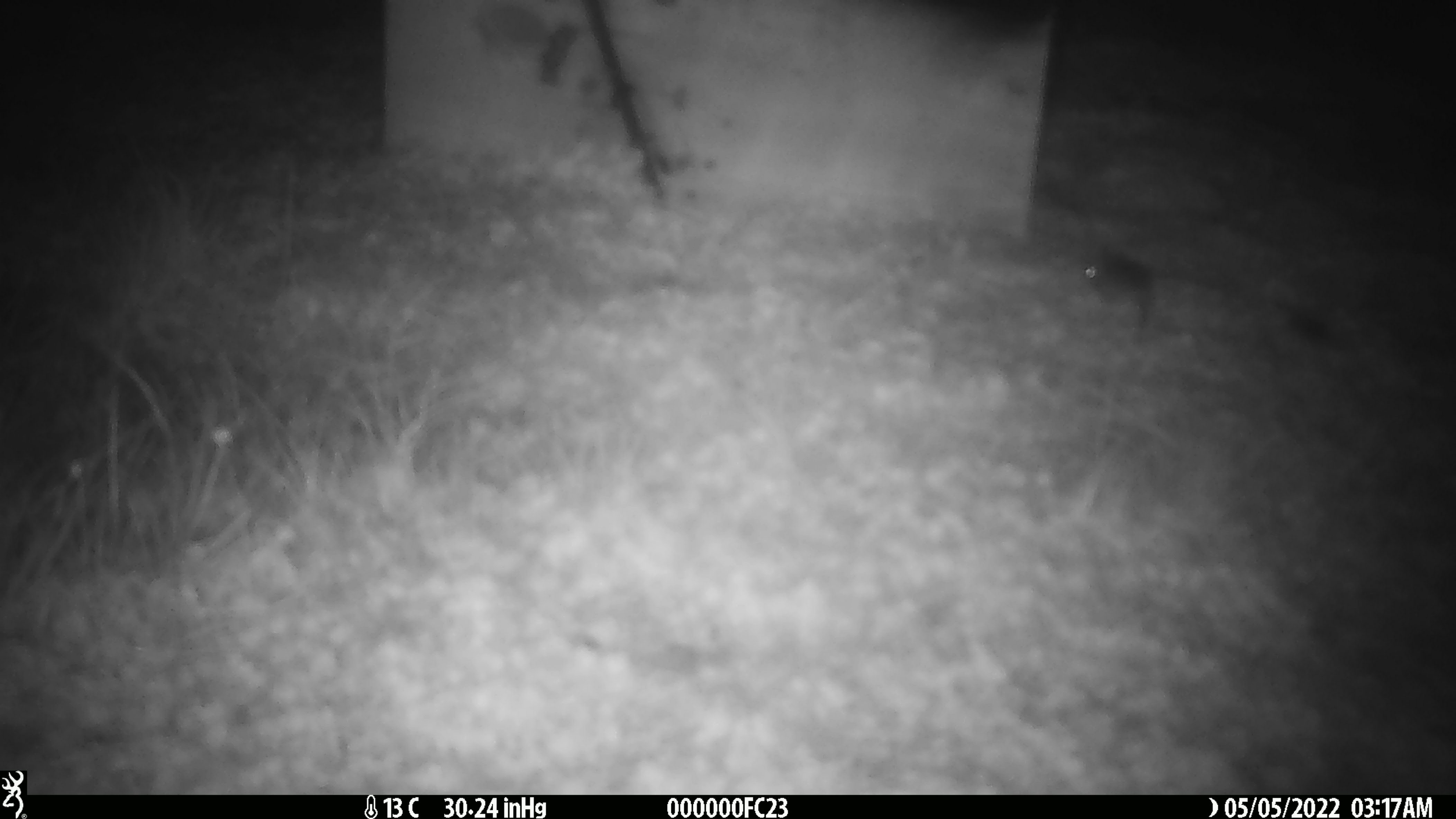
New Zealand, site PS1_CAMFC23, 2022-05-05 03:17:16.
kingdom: Animalia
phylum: Chordata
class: Mammalia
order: Rodentia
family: Muridae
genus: Mus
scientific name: Mus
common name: mouse